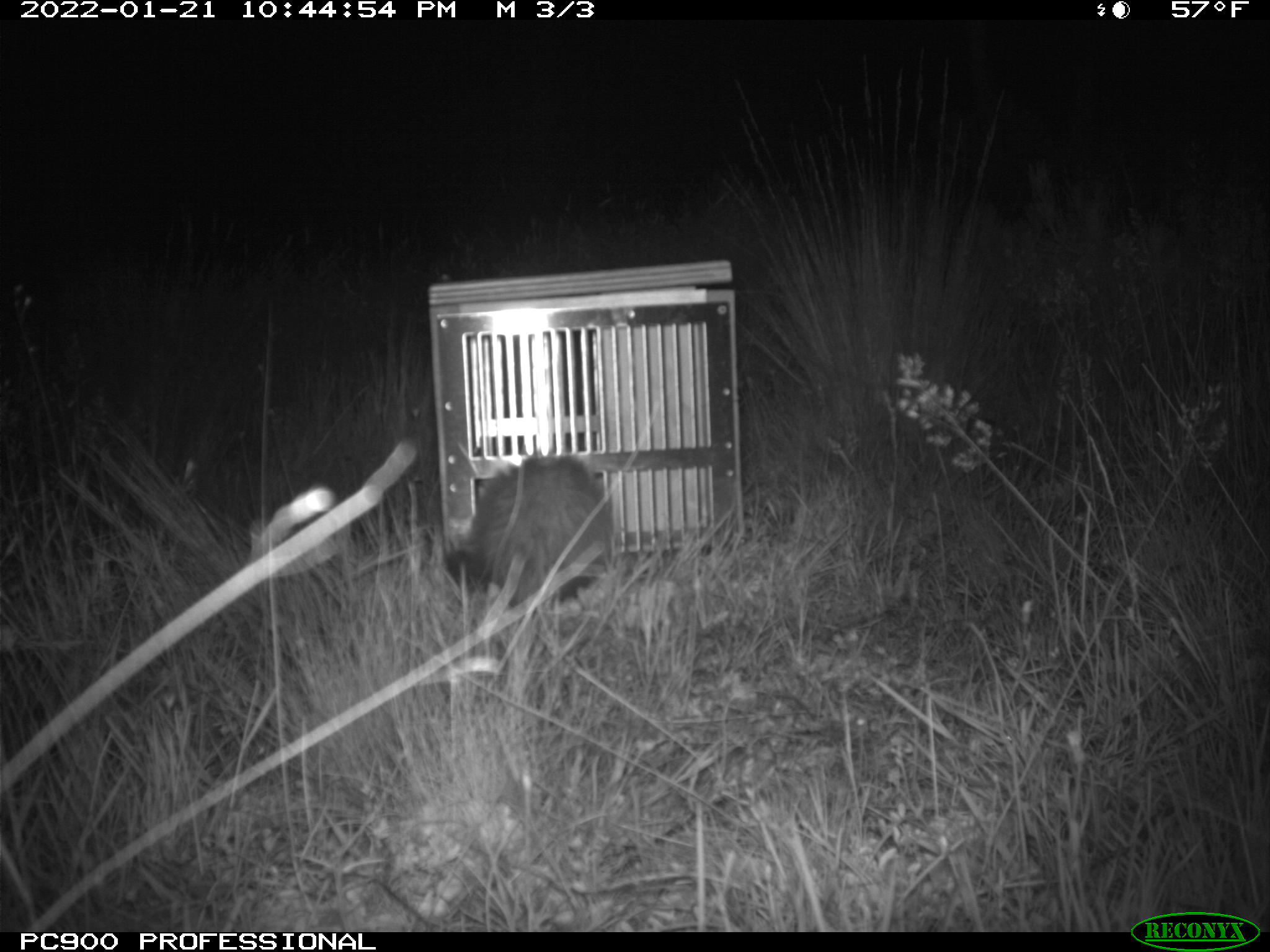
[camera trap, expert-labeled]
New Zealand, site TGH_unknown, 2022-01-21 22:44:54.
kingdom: Animalia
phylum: Chordata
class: Mammalia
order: Carnivora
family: Mustelidae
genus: Mustela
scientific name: Mustela furo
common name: ferret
Ferret (Mustela furo).